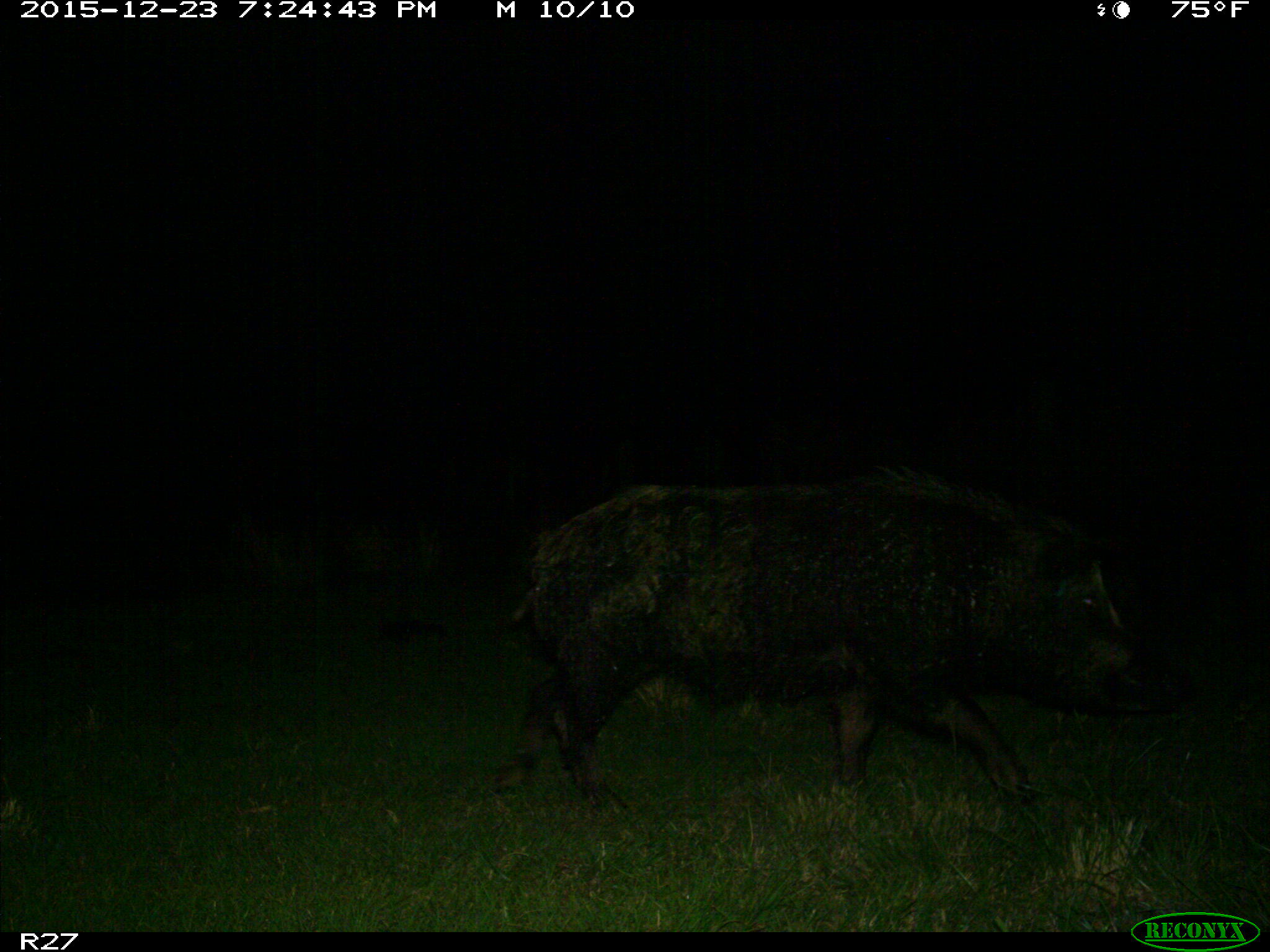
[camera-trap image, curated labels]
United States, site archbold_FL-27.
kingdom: Animalia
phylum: Chordata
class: Mammalia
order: Artiodactyla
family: Suidae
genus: Sus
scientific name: Sus scrofa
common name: wild boar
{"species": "Sus scrofa (wild boar)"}